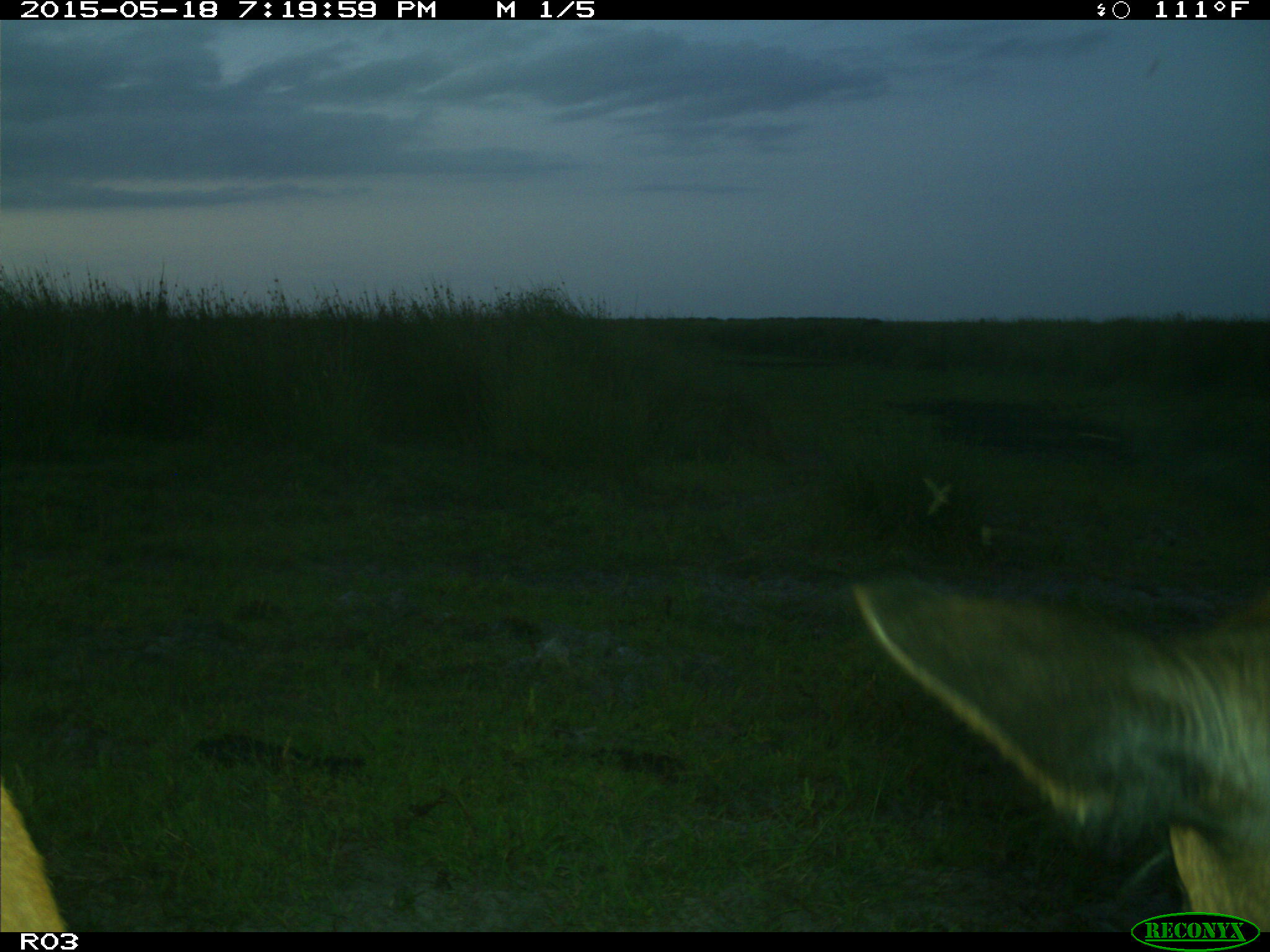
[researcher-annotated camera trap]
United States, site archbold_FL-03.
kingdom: Animalia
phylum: Chordata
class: Mammalia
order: Artiodactyla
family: Bovidae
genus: Bos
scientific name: Bos taurus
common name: domestic cow